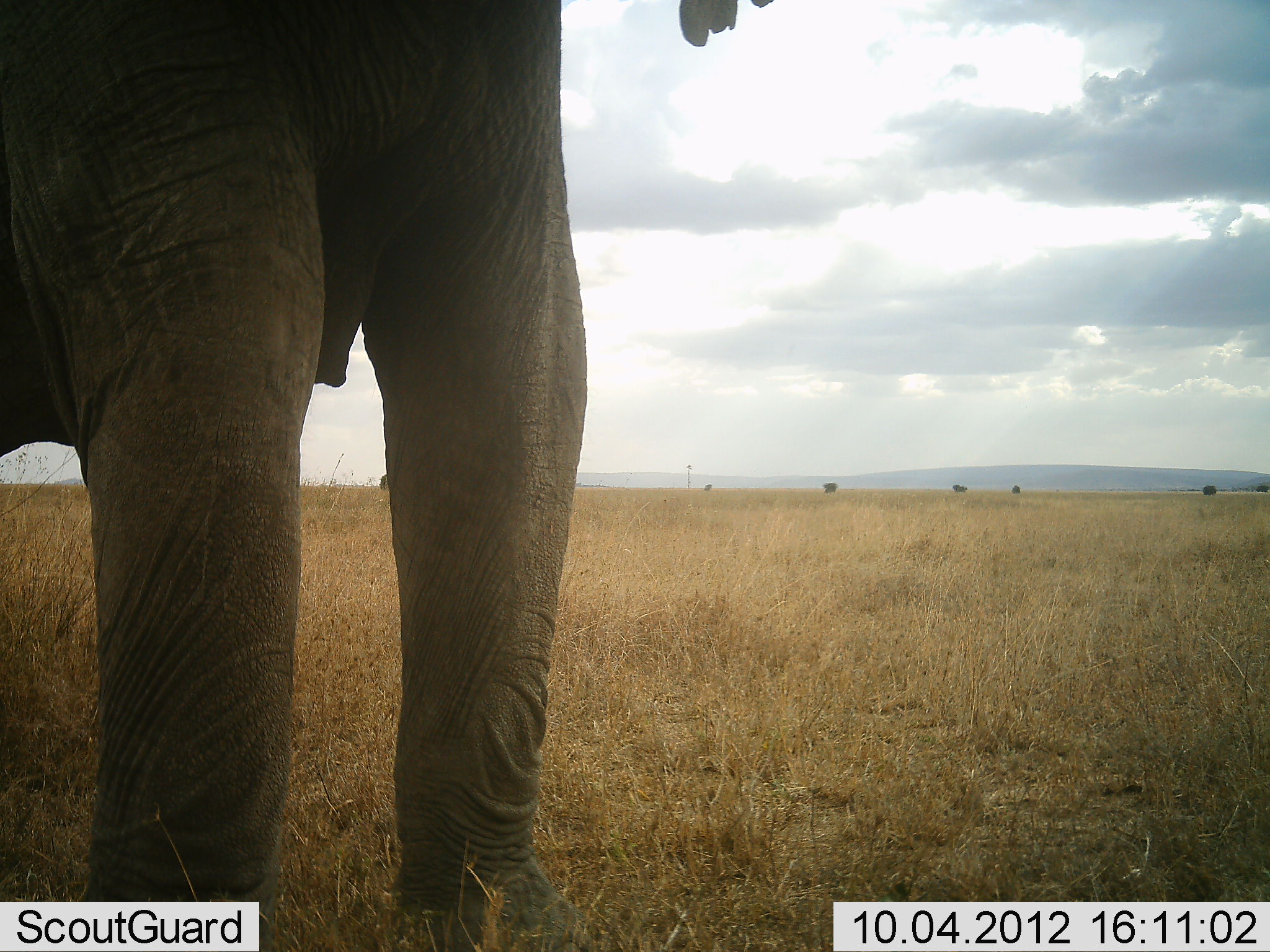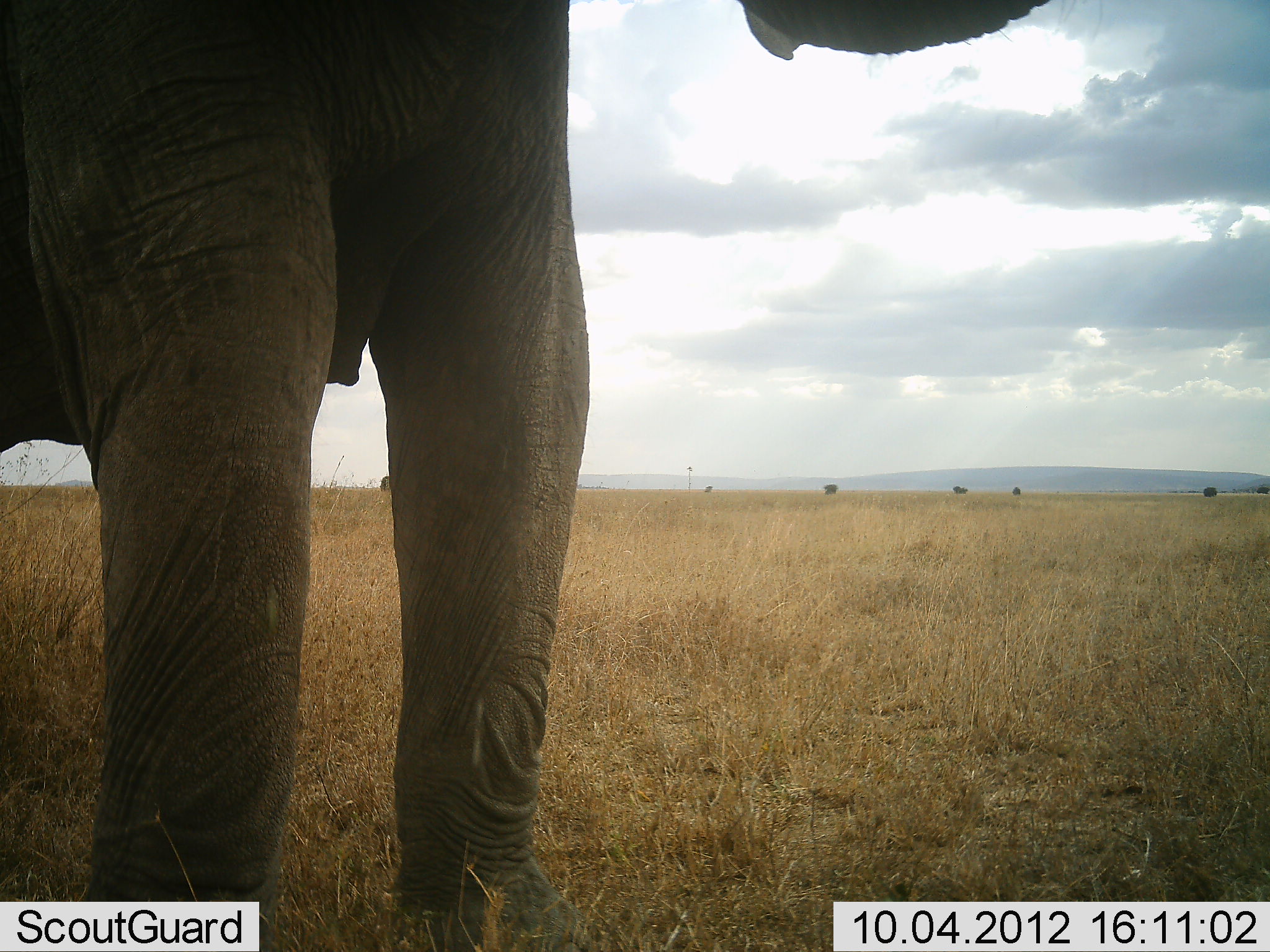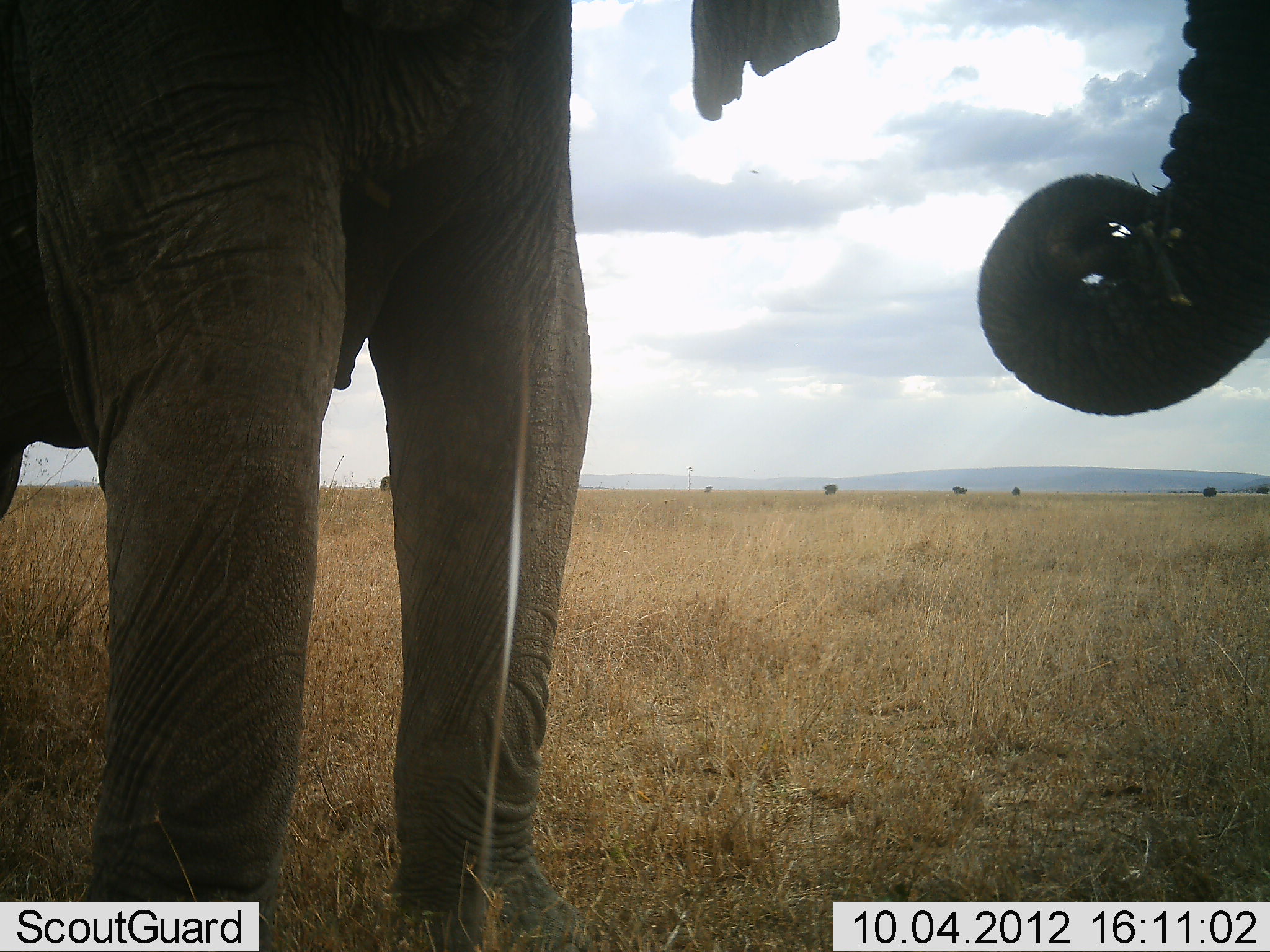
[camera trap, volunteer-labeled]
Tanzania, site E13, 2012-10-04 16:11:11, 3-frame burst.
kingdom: Animalia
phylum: Chordata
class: Mammalia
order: Proboscidea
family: Elephantidae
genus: Loxodonta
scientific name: Loxodonta africana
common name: african bush elephant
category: elephant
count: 1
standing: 90%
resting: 0%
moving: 10%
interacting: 0%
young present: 0%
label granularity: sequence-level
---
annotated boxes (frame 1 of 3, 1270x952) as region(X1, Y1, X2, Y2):
animal: region(0, 1, 771, 952)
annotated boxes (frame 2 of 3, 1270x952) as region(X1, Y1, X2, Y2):
animal: region(0, 1, 1050, 952)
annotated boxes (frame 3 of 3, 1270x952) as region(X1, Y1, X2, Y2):
animal: region(0, 1, 1269, 952)